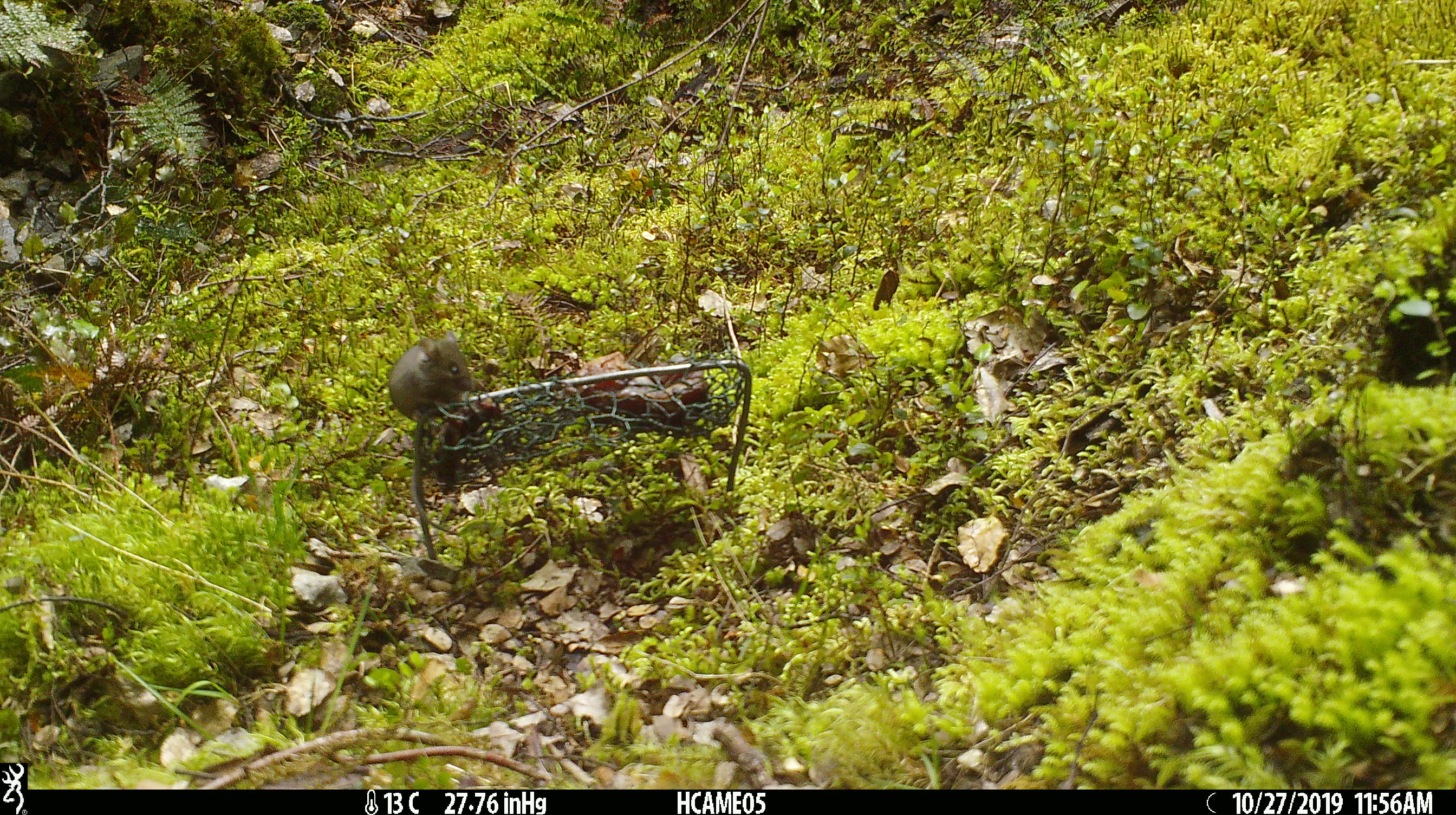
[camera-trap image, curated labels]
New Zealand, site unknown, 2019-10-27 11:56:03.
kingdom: Animalia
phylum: Chordata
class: Mammalia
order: Rodentia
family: Muridae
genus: Mus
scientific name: Mus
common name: mouse